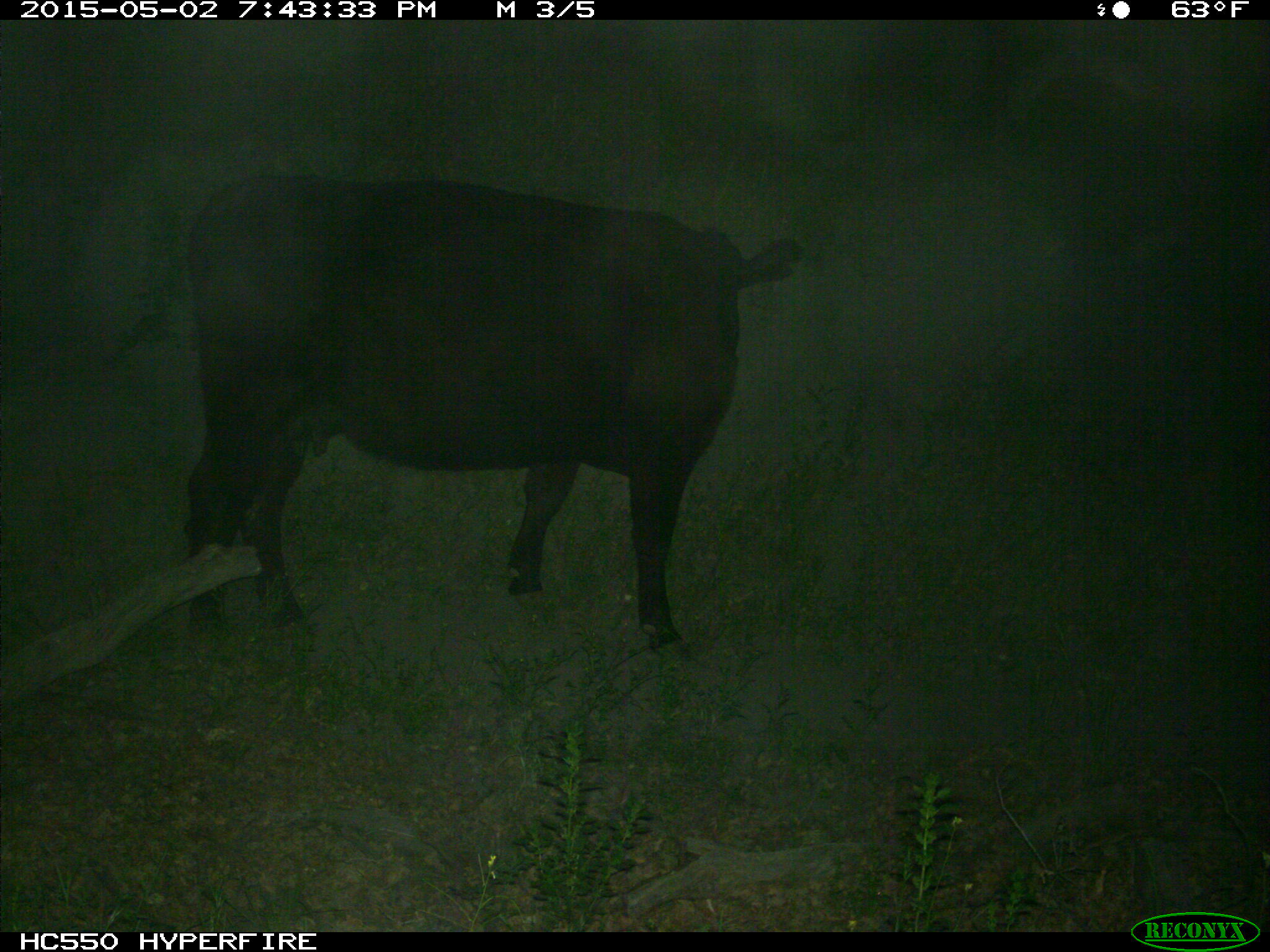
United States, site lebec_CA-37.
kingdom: Animalia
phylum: Chordata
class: Mammalia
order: Artiodactyla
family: Bovidae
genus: Bos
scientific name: Bos taurus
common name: domestic cow